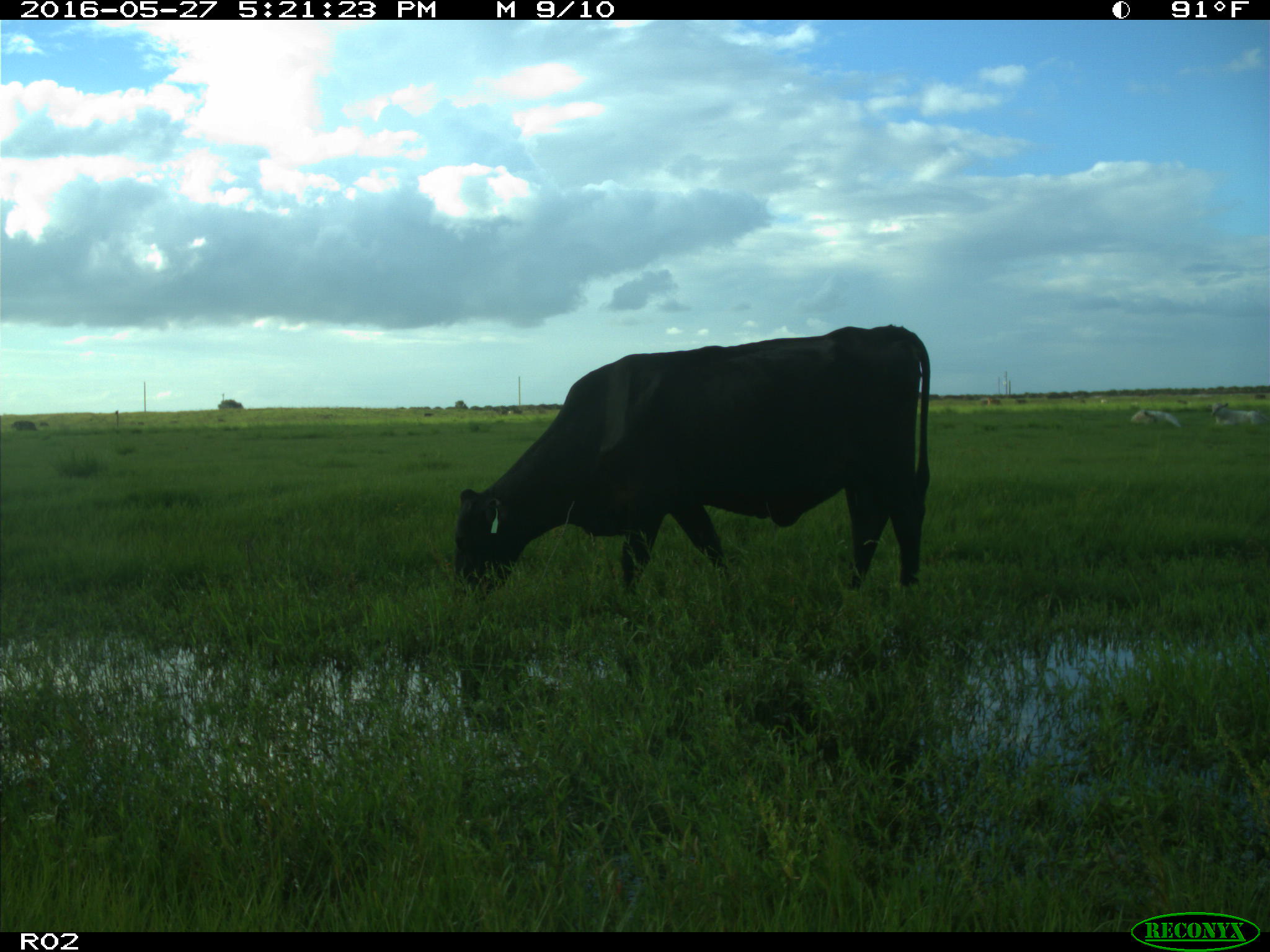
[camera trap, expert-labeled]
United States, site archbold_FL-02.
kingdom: Animalia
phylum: Chordata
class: Mammalia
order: Artiodactyla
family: Bovidae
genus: Bos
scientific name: Bos taurus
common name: domestic cow